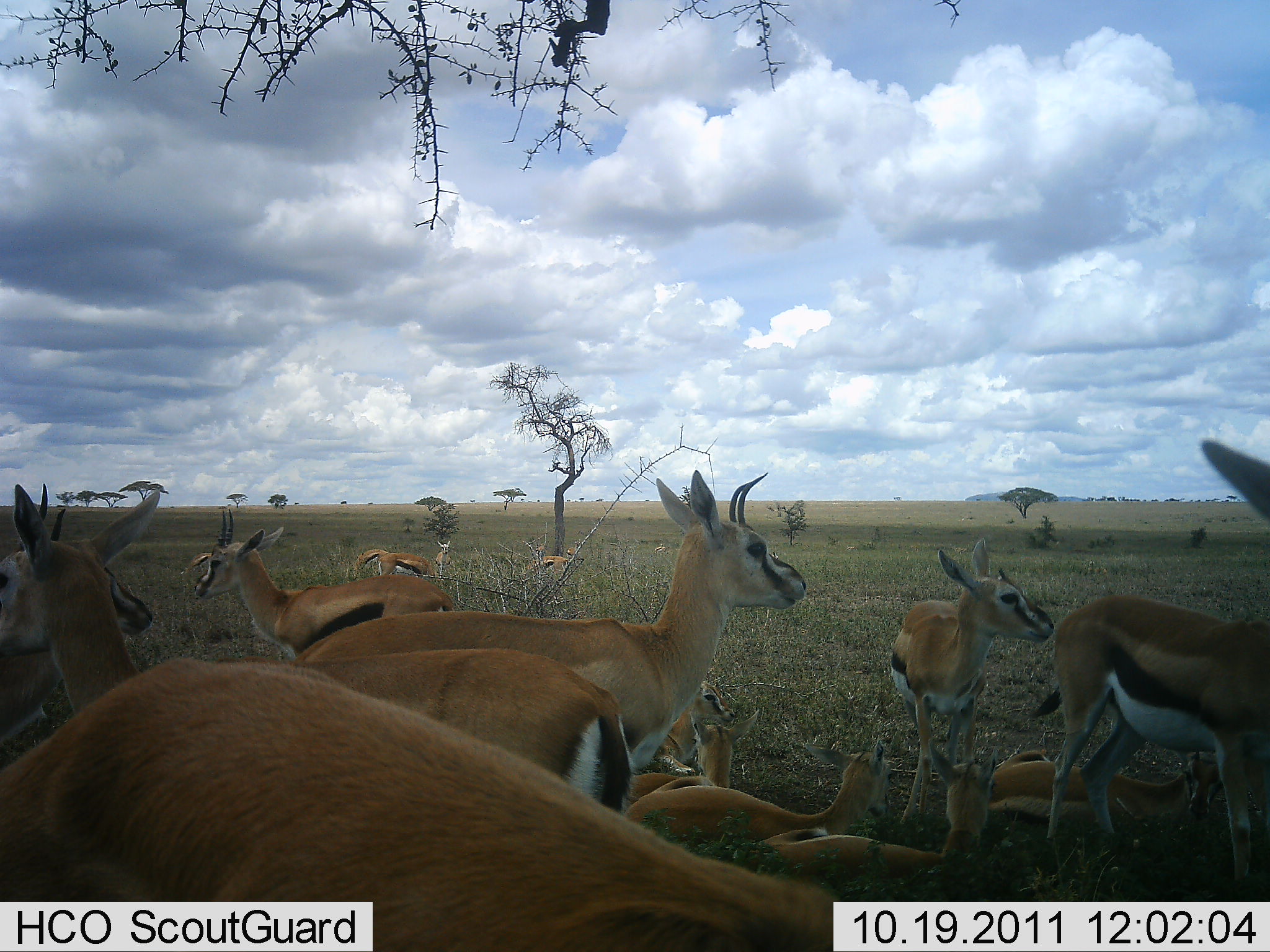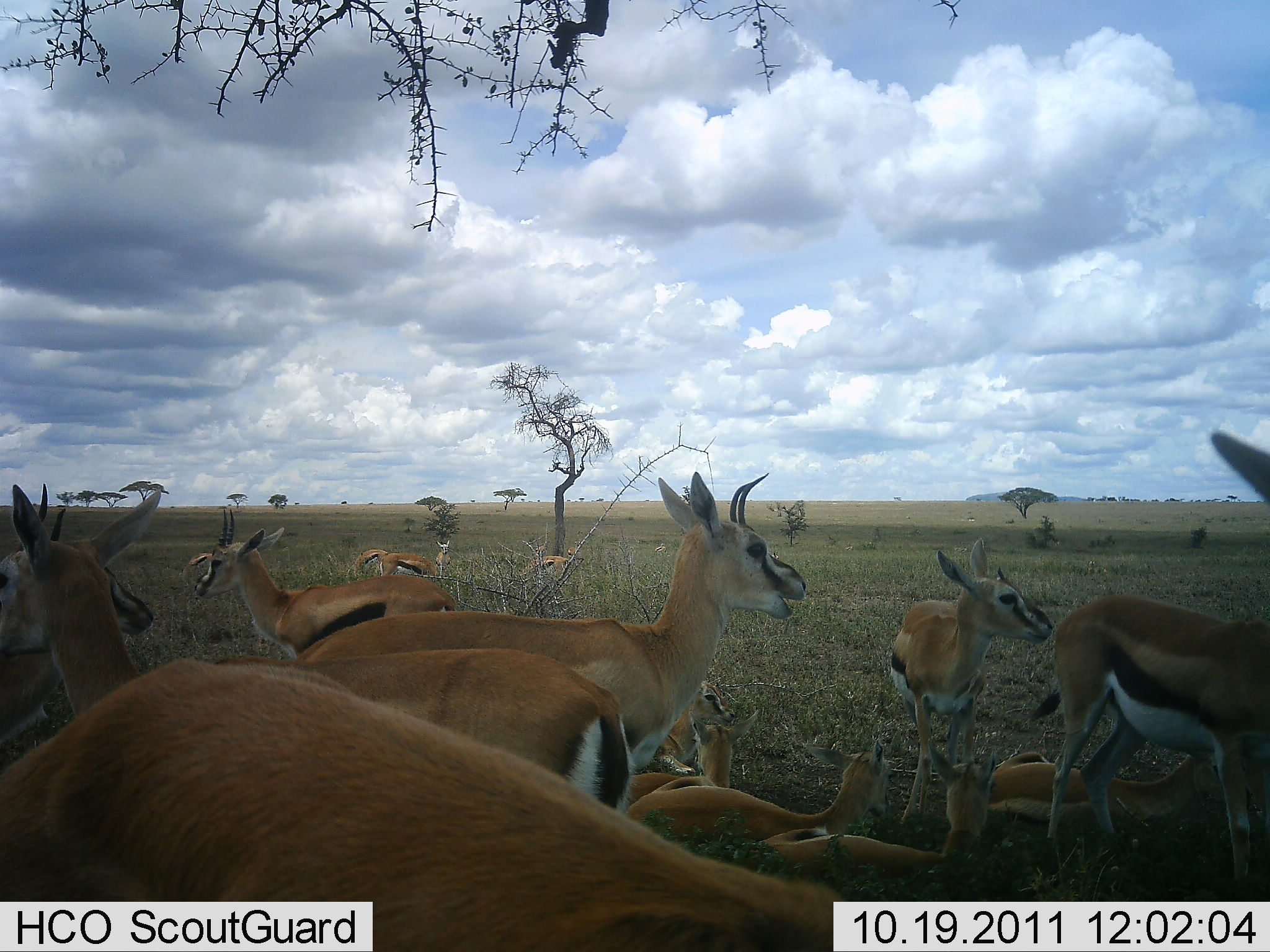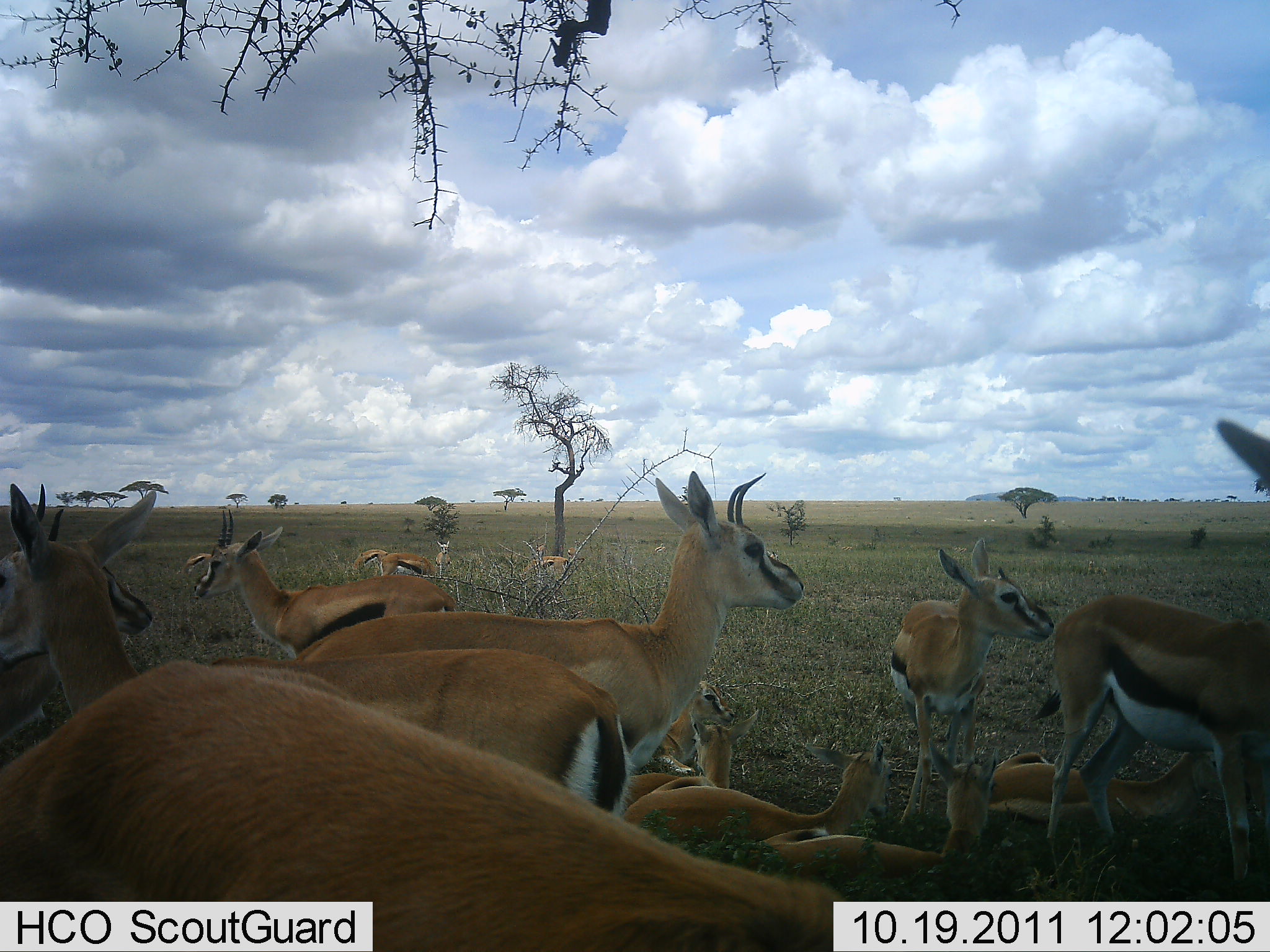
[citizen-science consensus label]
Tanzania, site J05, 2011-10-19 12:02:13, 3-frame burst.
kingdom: Animalia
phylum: Chordata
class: Mammalia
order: Artiodactyla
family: Bovidae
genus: Eudorcas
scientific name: Eudorcas thomsonii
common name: thomson's gazelle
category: gazellethomsons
Gazellethomsons (thomson's gazelle) (Eudorcas thomsonii), count 11-50. Behavior (volunteer vote fractions): standing 81%, resting 94%, moving 12%, interacting 6%. Young present (vote fraction): 38%. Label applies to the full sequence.